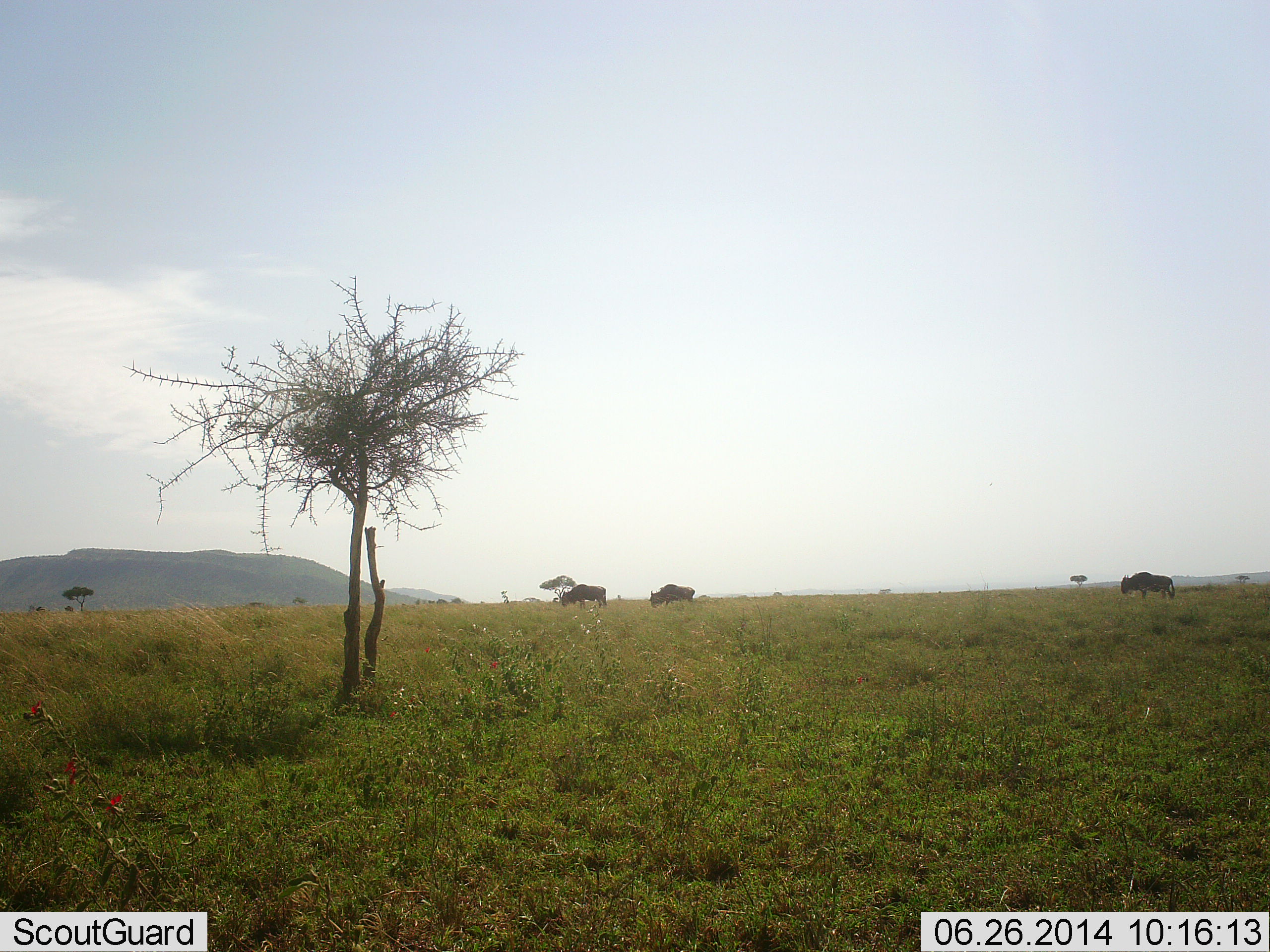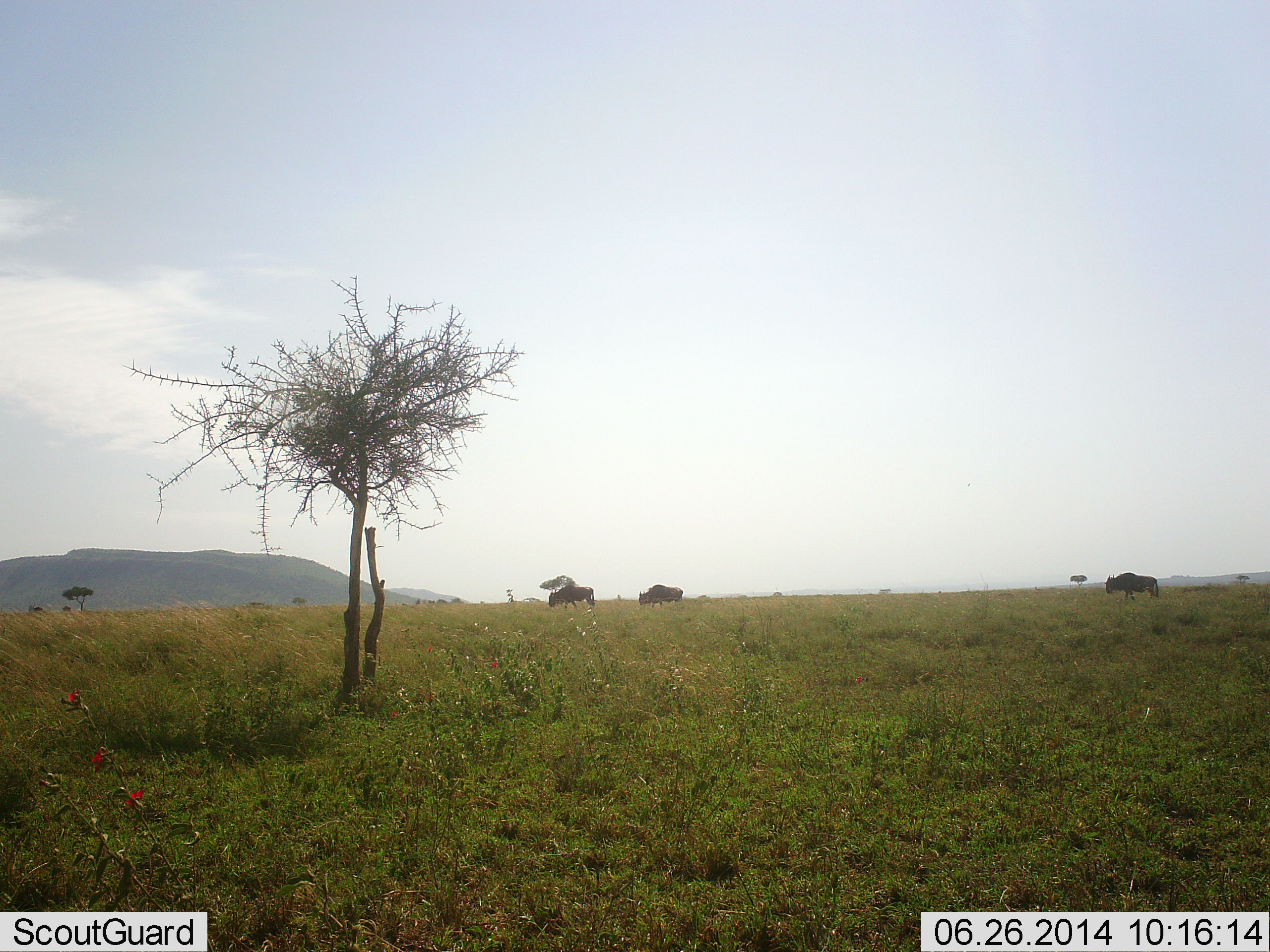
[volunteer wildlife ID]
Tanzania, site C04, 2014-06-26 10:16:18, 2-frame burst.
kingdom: Animalia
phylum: Chordata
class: Mammalia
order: Artiodactyla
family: Bovidae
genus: Connochaetes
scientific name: Connochaetes taurinus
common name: blue wildebeest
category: wildebeest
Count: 3.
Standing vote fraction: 18%.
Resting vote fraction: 9%.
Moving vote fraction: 64%.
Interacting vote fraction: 9%.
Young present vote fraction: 0%.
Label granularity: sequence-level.